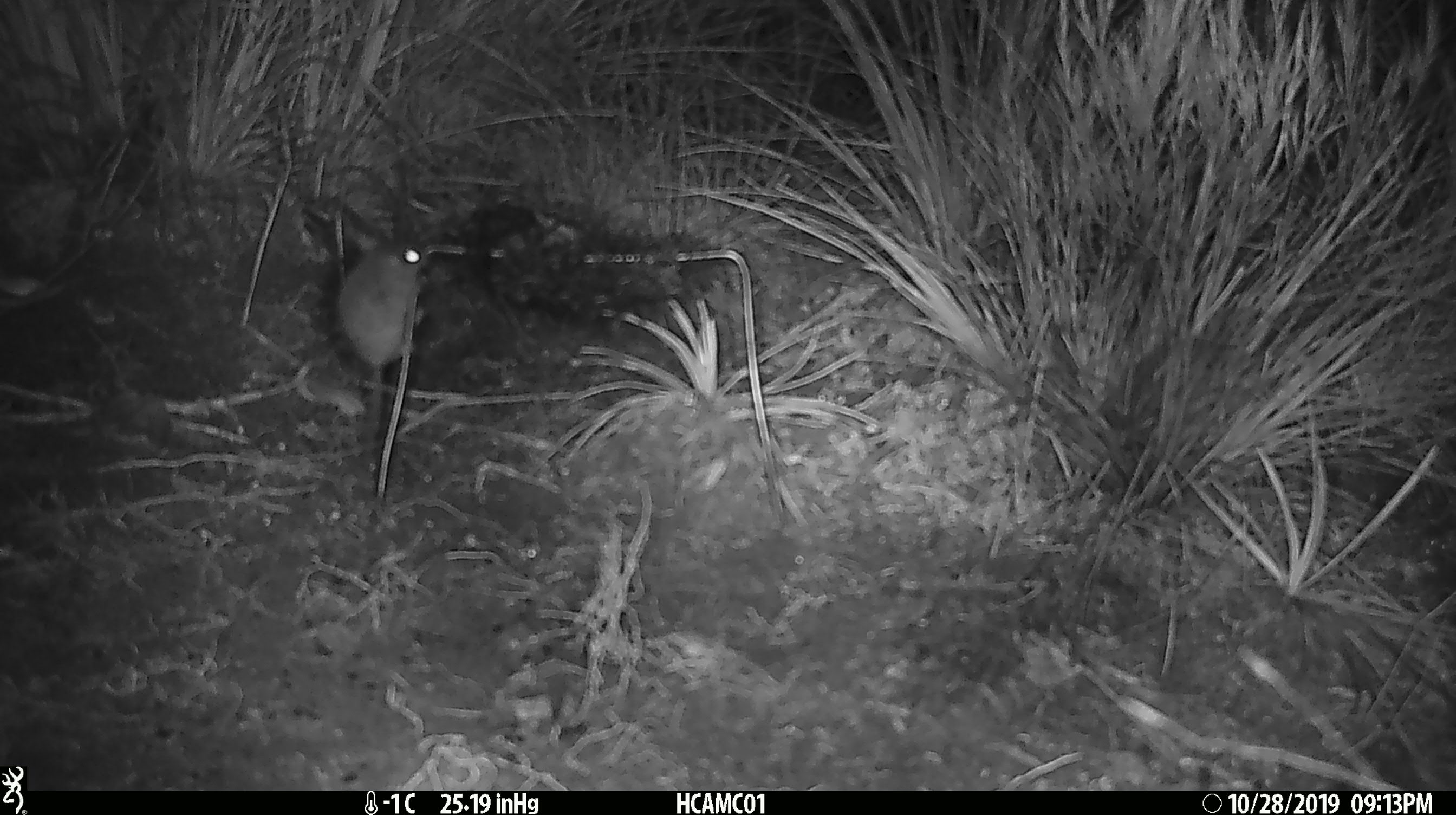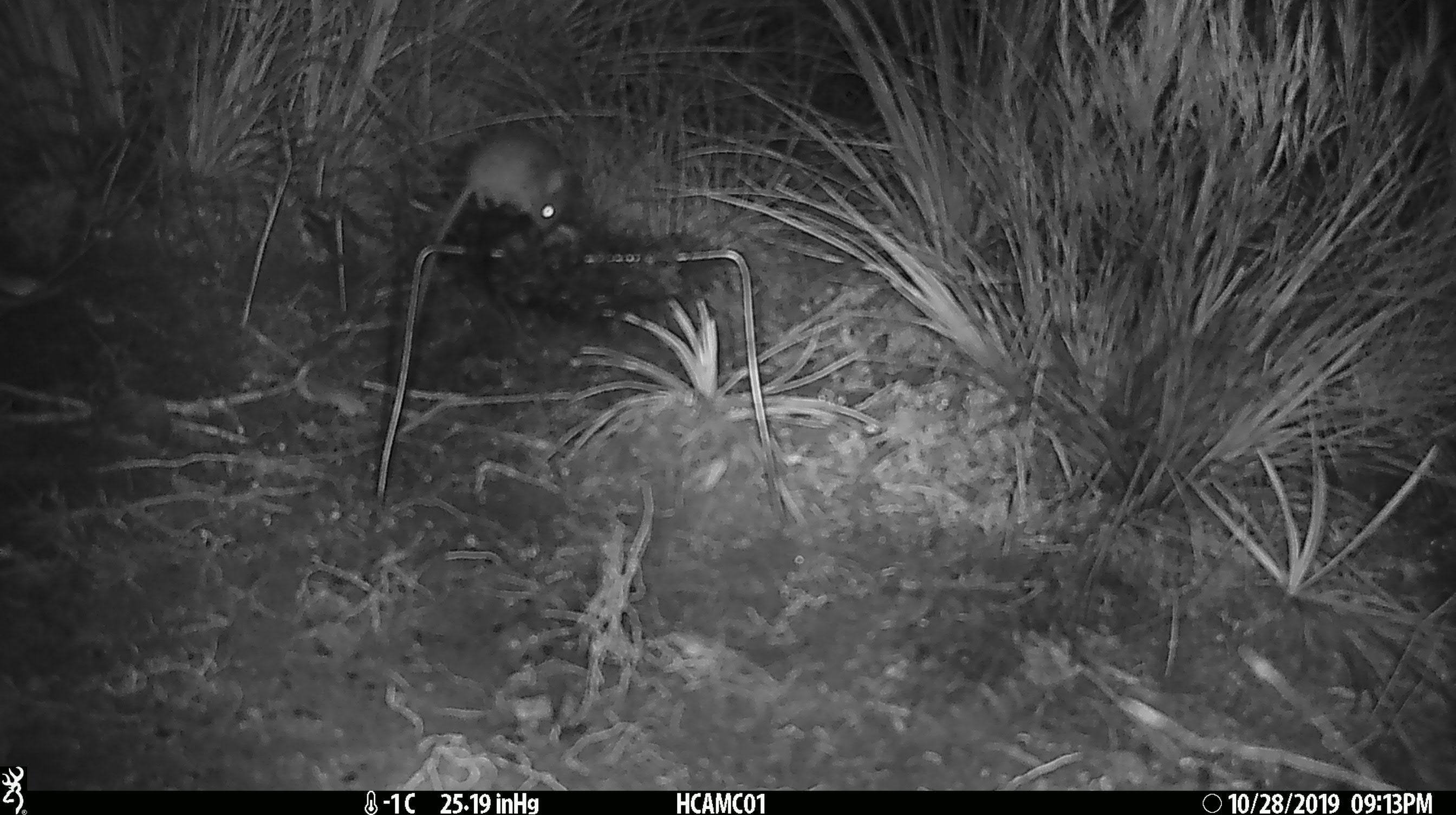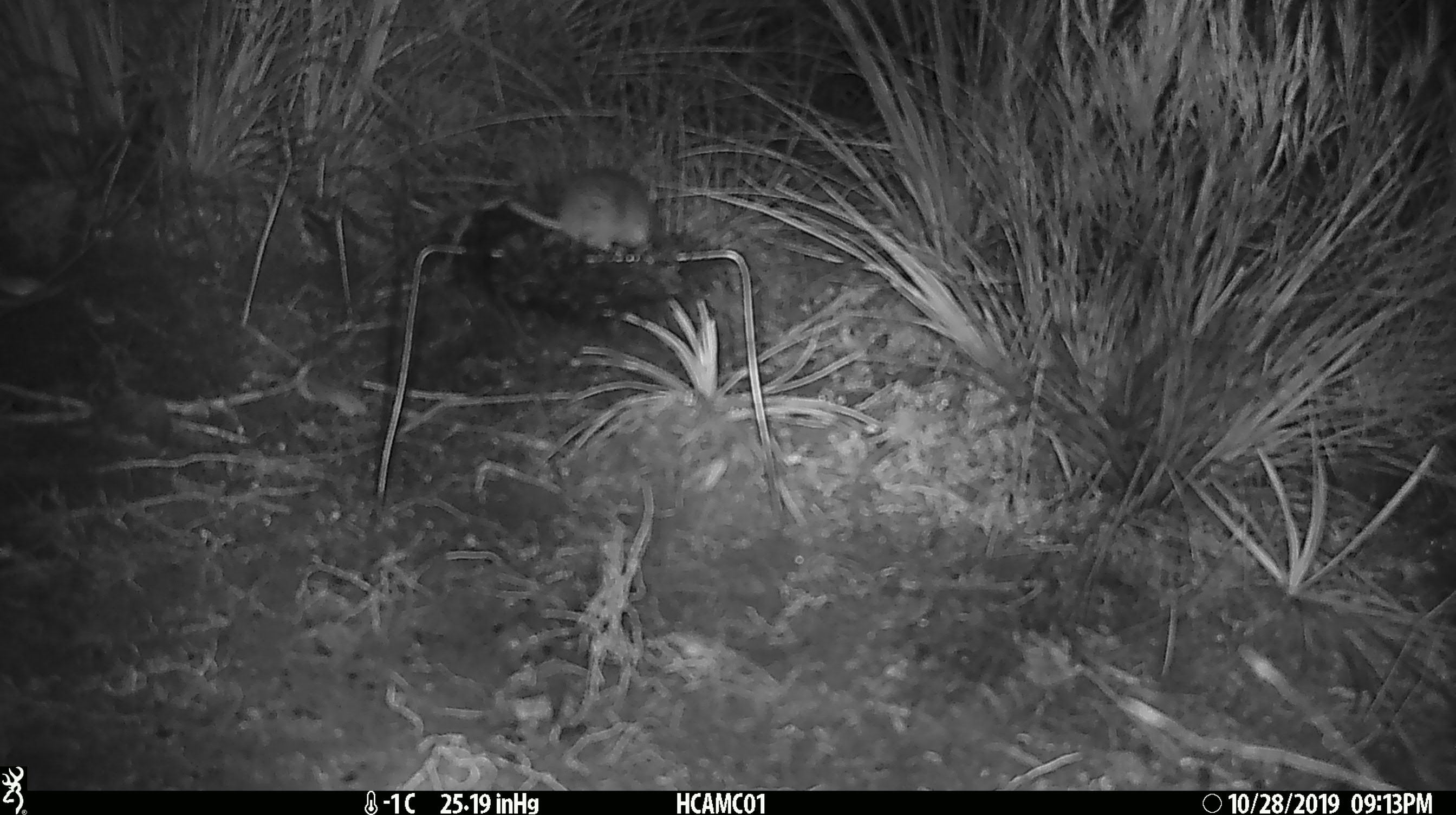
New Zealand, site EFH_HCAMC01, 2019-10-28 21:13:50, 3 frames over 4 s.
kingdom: Animalia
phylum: Chordata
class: Mammalia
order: Rodentia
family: Muridae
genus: Mus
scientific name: Mus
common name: mouse